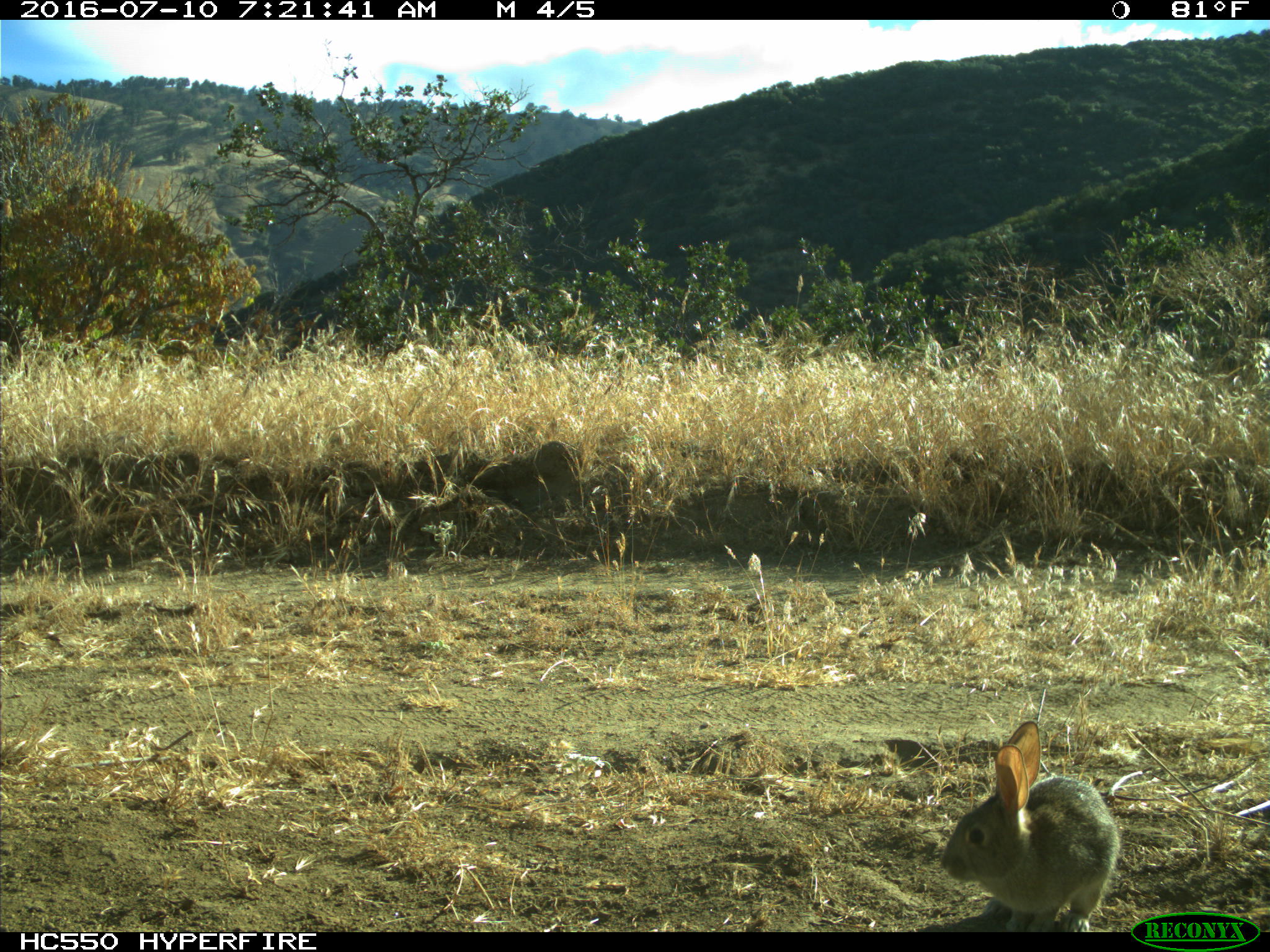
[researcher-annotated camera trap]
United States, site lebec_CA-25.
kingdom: Animalia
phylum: Chordata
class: Mammalia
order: Lagomorpha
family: Leporidae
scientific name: Leporidae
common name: rabbits and hares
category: unidentified rabbit